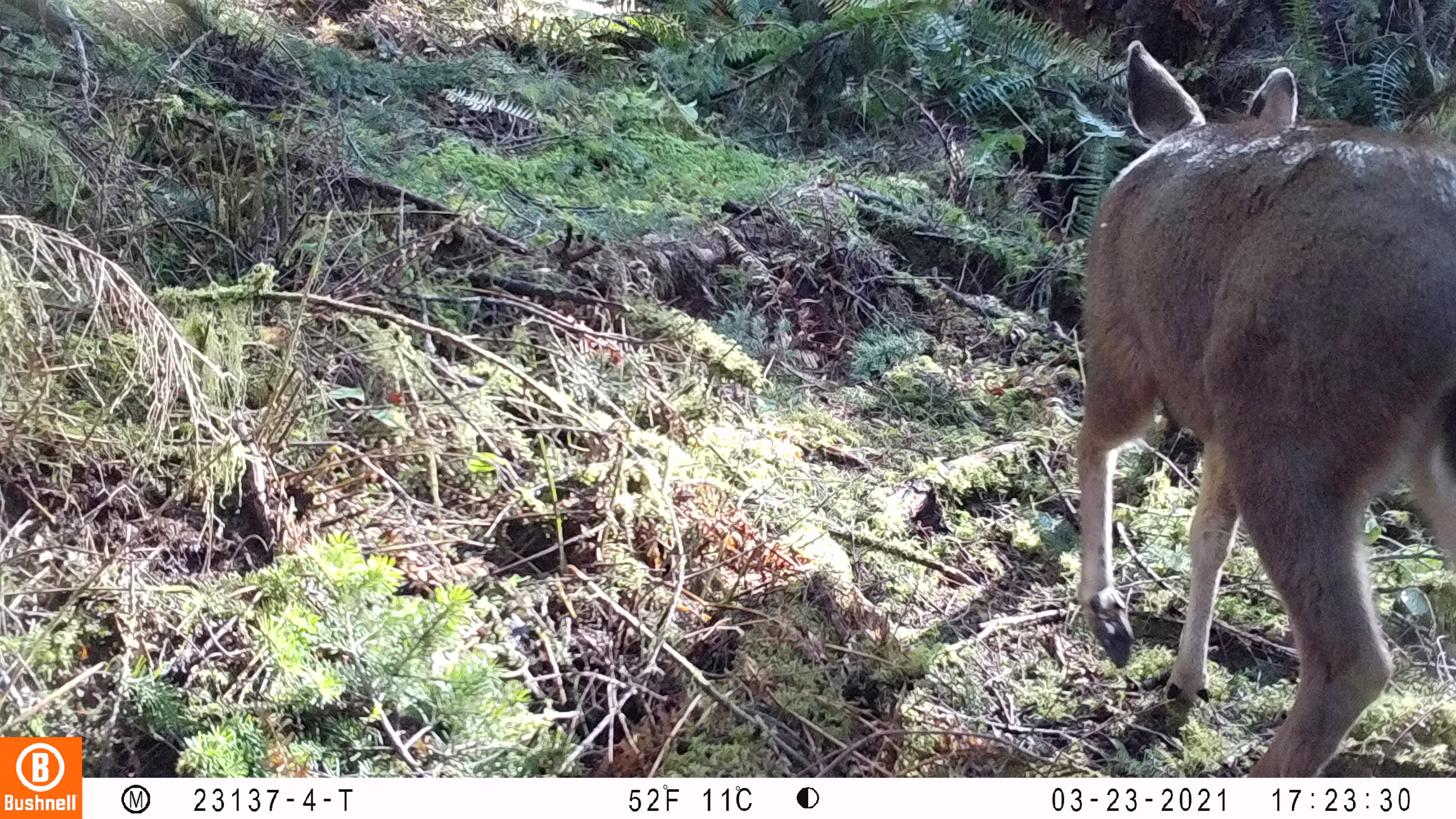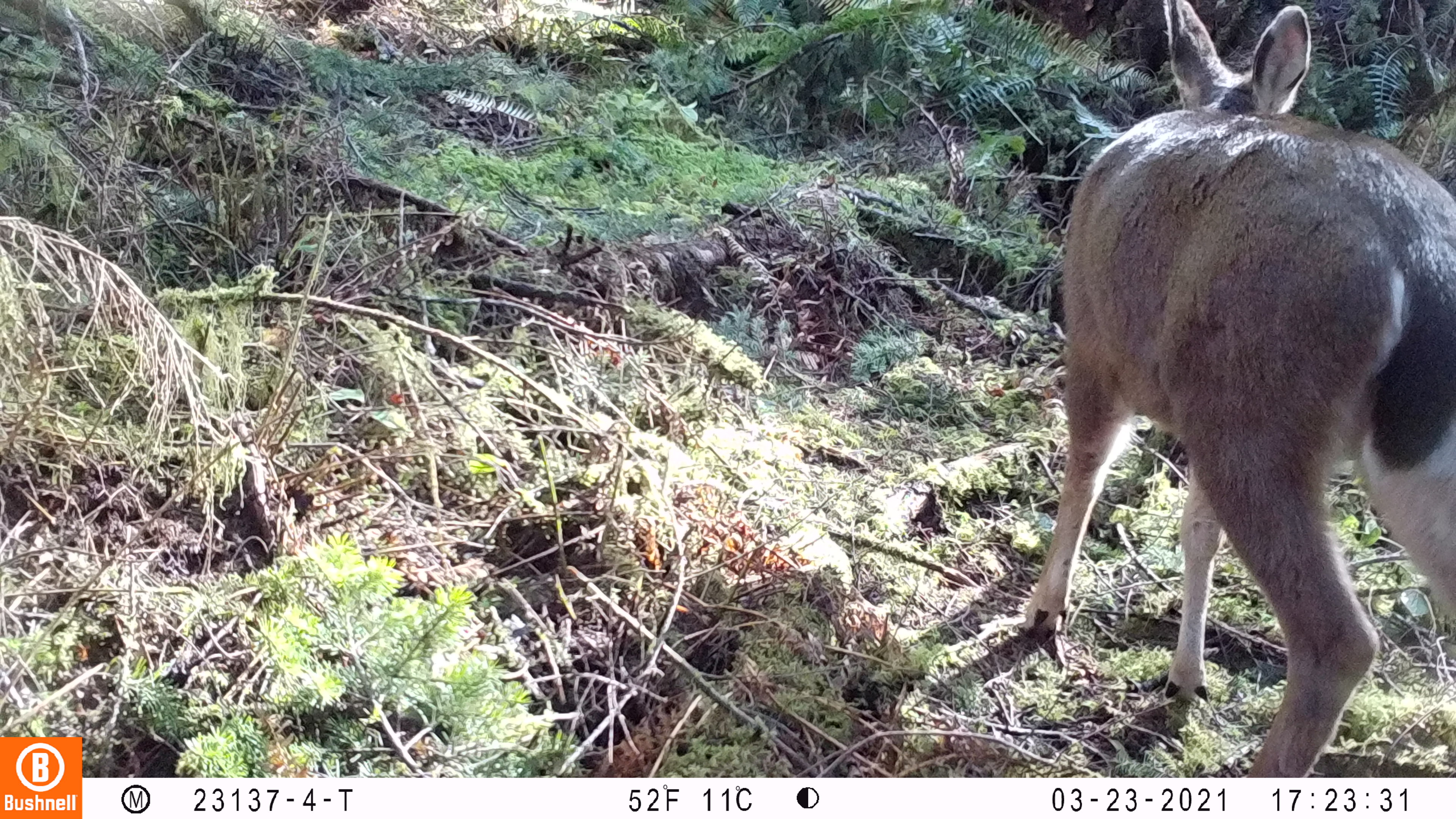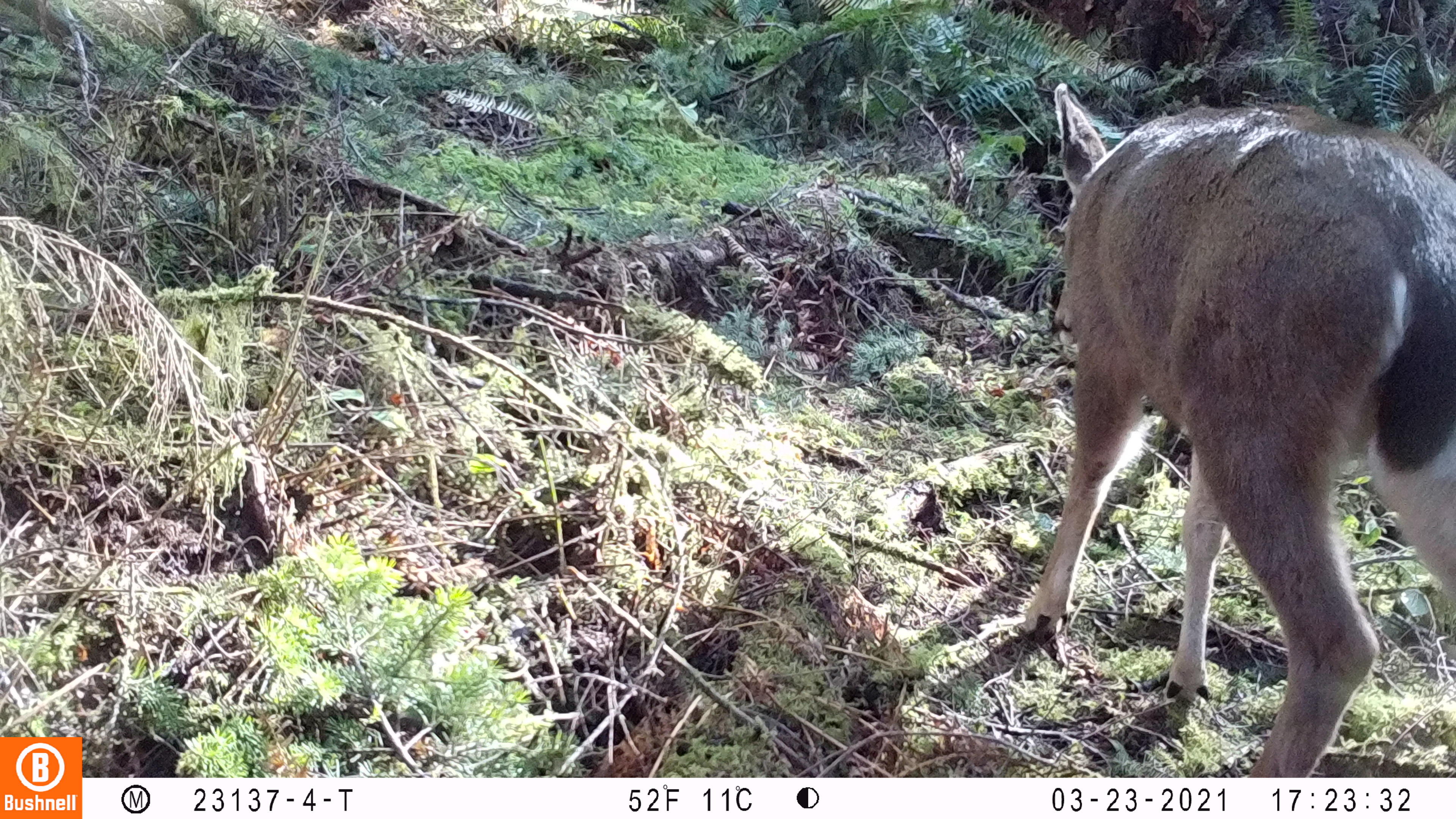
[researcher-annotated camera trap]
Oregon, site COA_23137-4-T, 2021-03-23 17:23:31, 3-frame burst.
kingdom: Animalia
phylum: Chordata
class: Mammalia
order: Artiodactyla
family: Cervidae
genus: Odocoileus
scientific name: Odocoileus hemionus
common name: black-tailed deer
Black-tailed deer (Odocoileus hemionus).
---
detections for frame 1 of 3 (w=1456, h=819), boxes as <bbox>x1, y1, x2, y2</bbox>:
black-tailed deer: <bbox>1068, 33, 1452, 775</bbox>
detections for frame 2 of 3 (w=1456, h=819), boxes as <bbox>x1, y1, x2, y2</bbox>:
black-tailed deer: <bbox>1012, 0, 1454, 774</bbox>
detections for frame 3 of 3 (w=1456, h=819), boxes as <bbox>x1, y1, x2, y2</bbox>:
black-tailed deer: <bbox>1010, 75, 1454, 775</bbox>